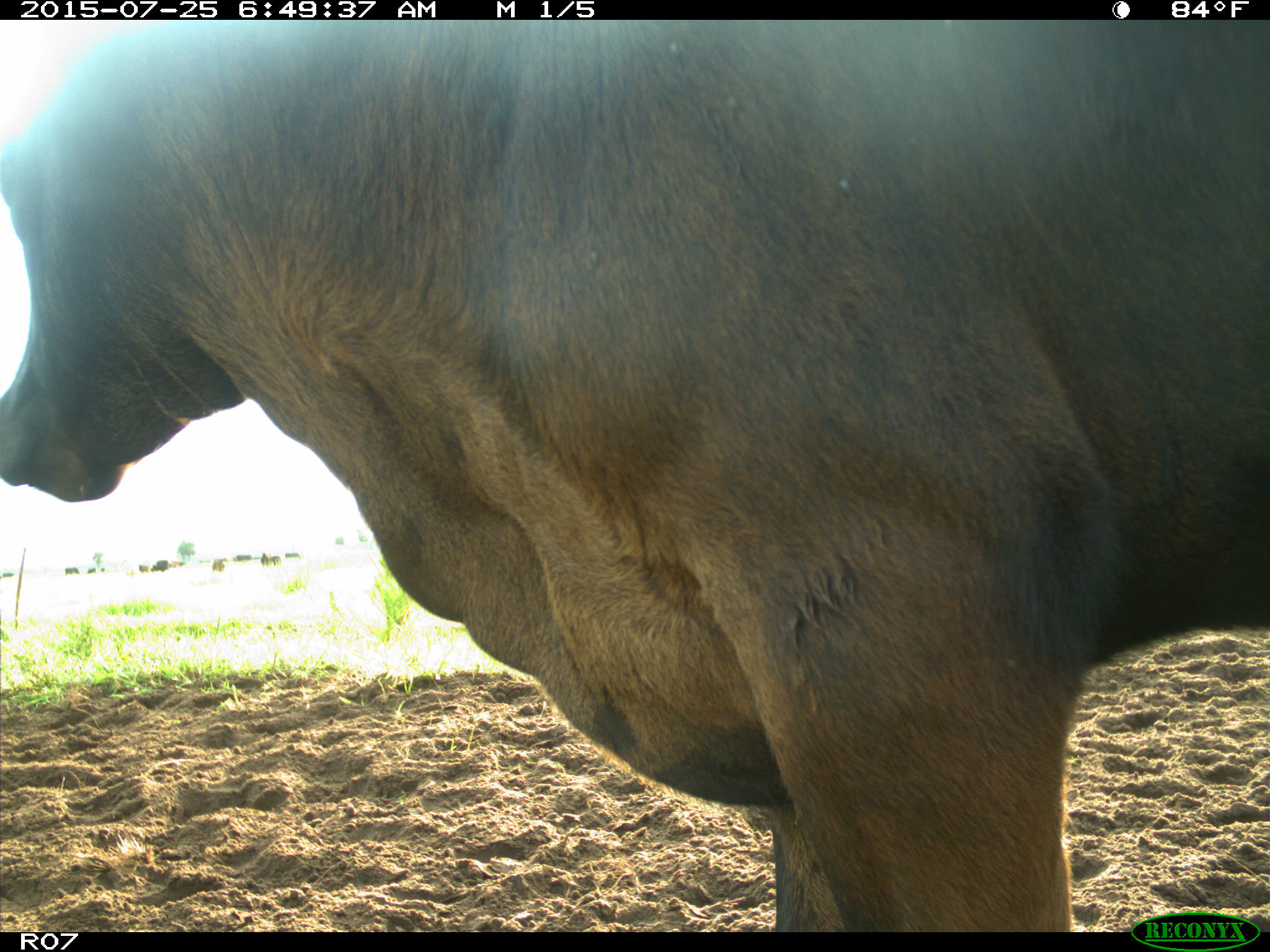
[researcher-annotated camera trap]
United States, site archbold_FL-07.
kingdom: Animalia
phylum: Chordata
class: Mammalia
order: Artiodactyla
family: Bovidae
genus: Bos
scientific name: Bos taurus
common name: domestic cow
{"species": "Bos taurus (domestic cow)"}